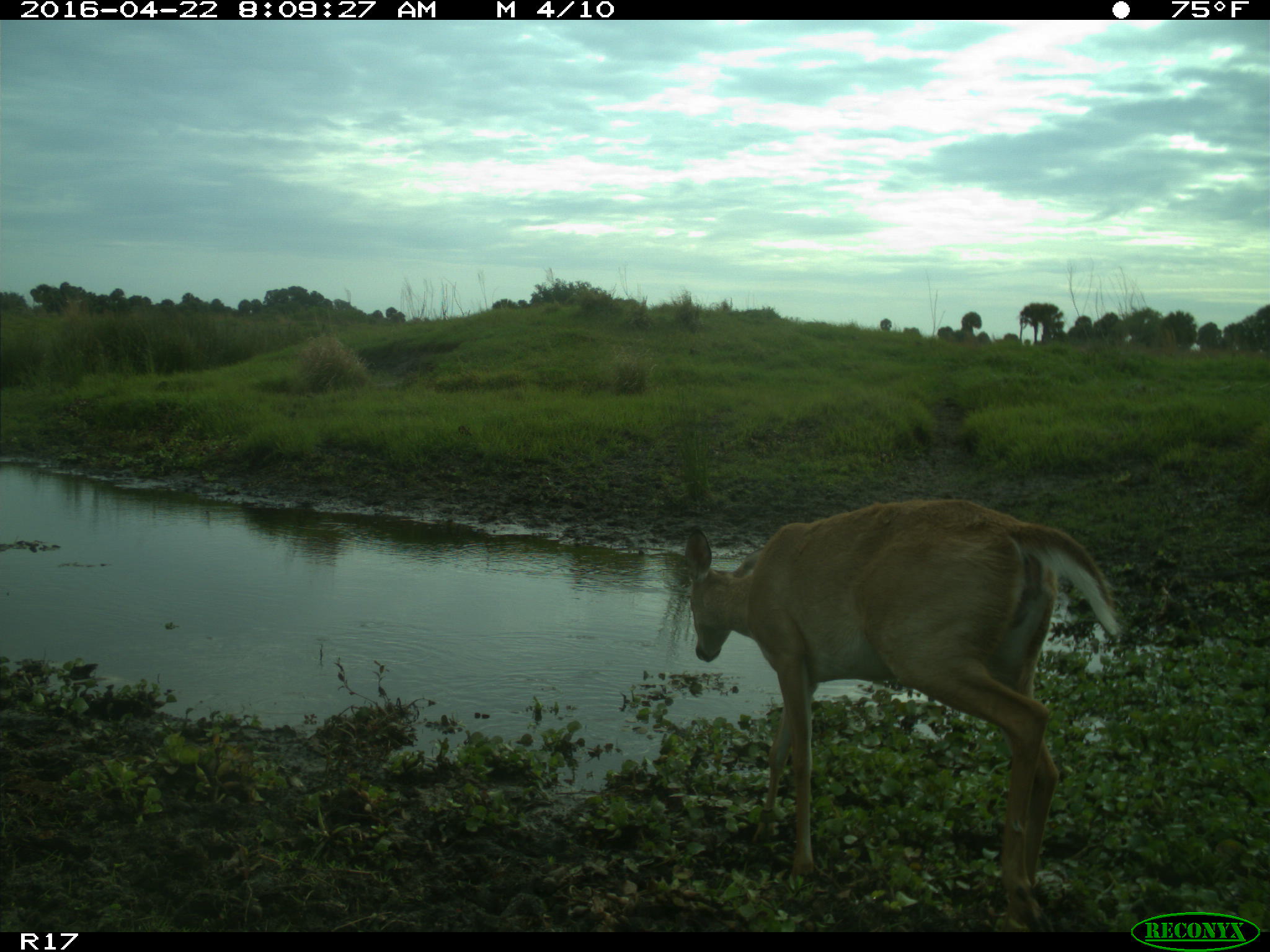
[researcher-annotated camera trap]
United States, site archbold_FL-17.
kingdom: Animalia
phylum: Chordata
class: Mammalia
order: Artiodactyla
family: Cervidae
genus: Odocoileus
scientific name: Odocoileus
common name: deer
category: unidentified deer